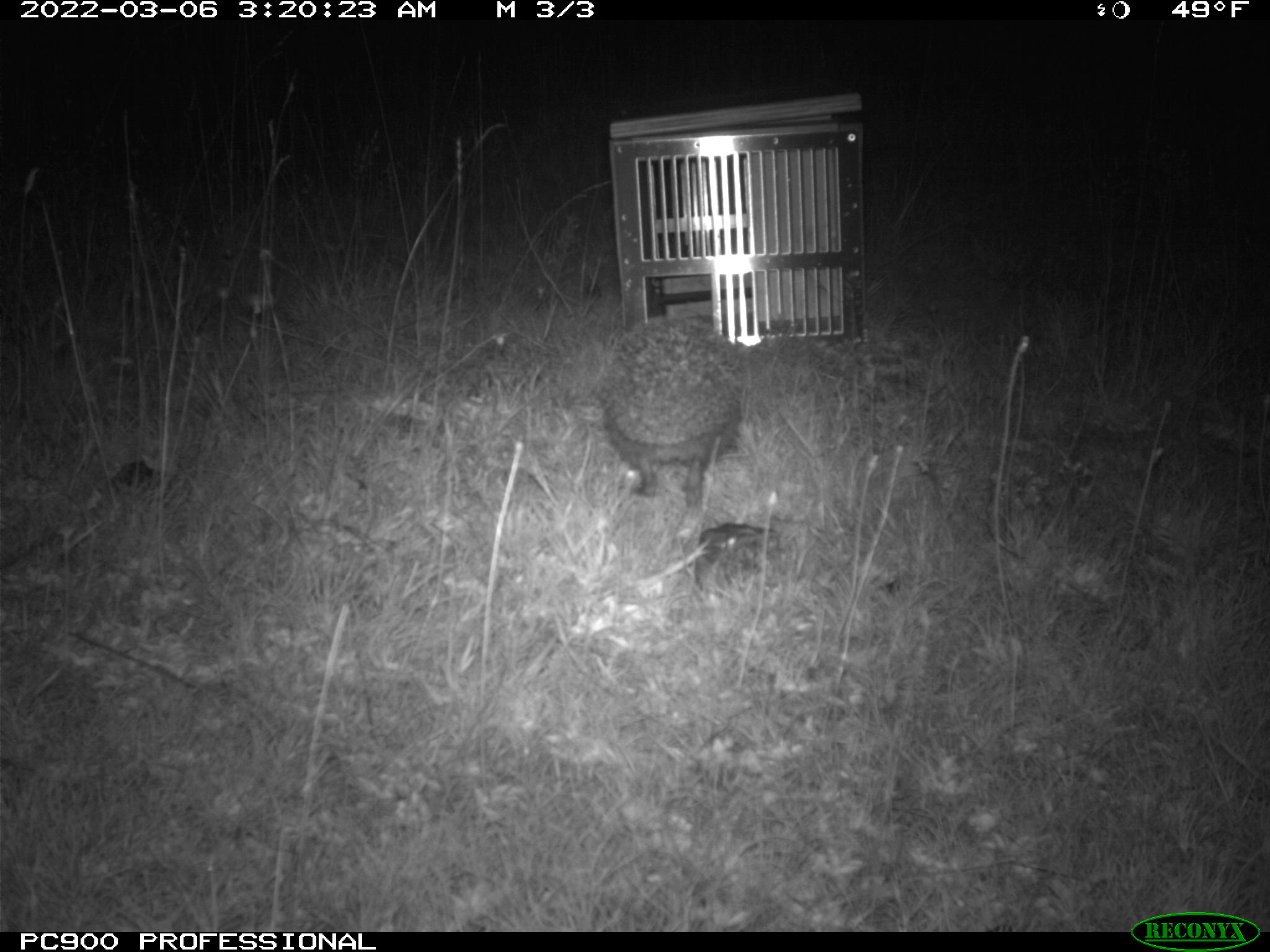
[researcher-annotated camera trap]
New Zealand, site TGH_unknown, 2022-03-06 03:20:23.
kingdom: Animalia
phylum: Chordata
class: Mammalia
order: Eulipotyphla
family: Erinaceidae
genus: Erinaceus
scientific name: Erinaceus europaeus europaeus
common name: european hedgehog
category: hedgehog